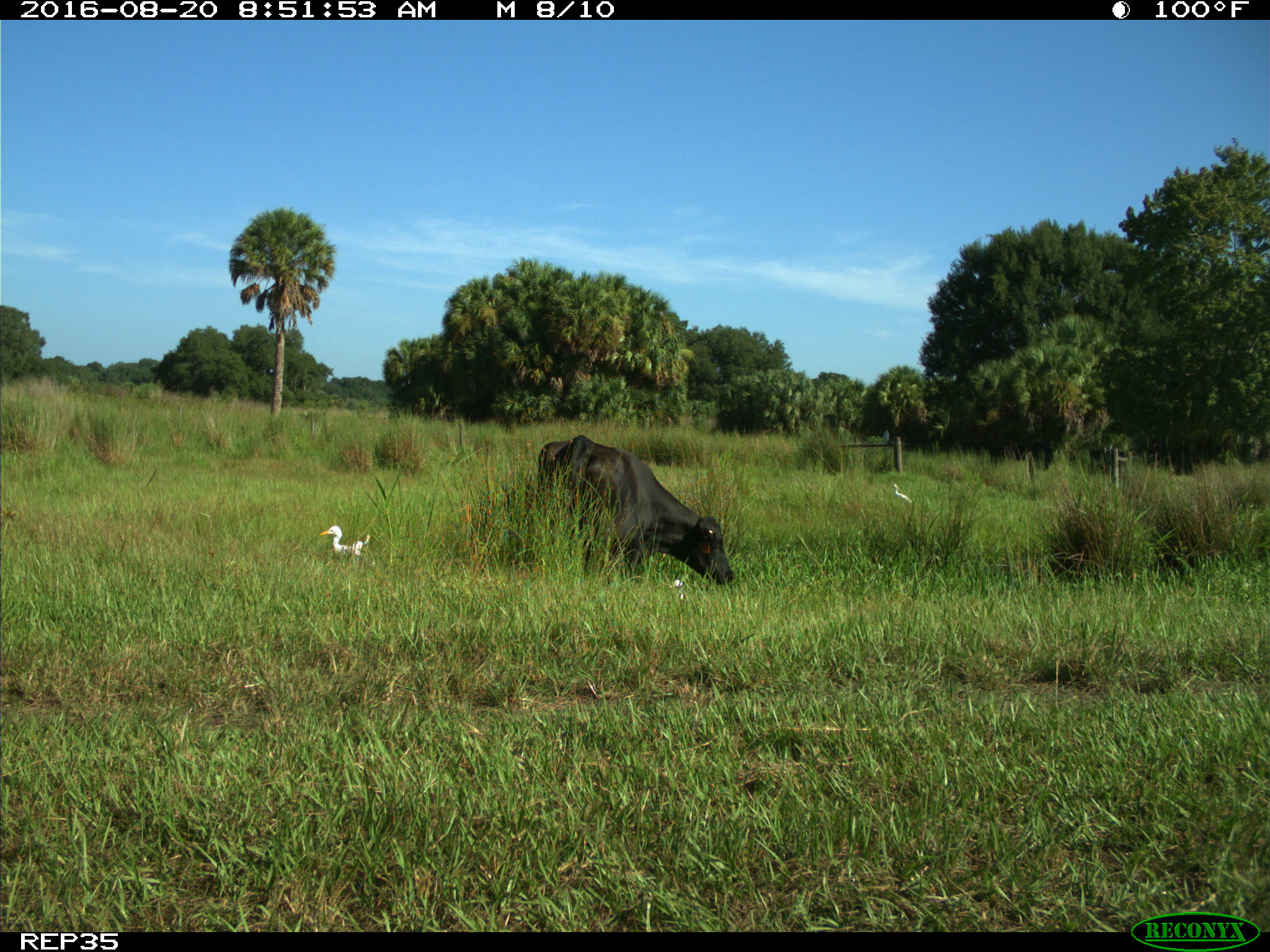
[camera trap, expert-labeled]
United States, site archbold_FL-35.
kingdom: Animalia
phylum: Chordata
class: Mammalia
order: Artiodactyla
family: Bovidae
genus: Bos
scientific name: Bos taurus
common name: domestic cow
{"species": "Bos taurus (domestic cow)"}